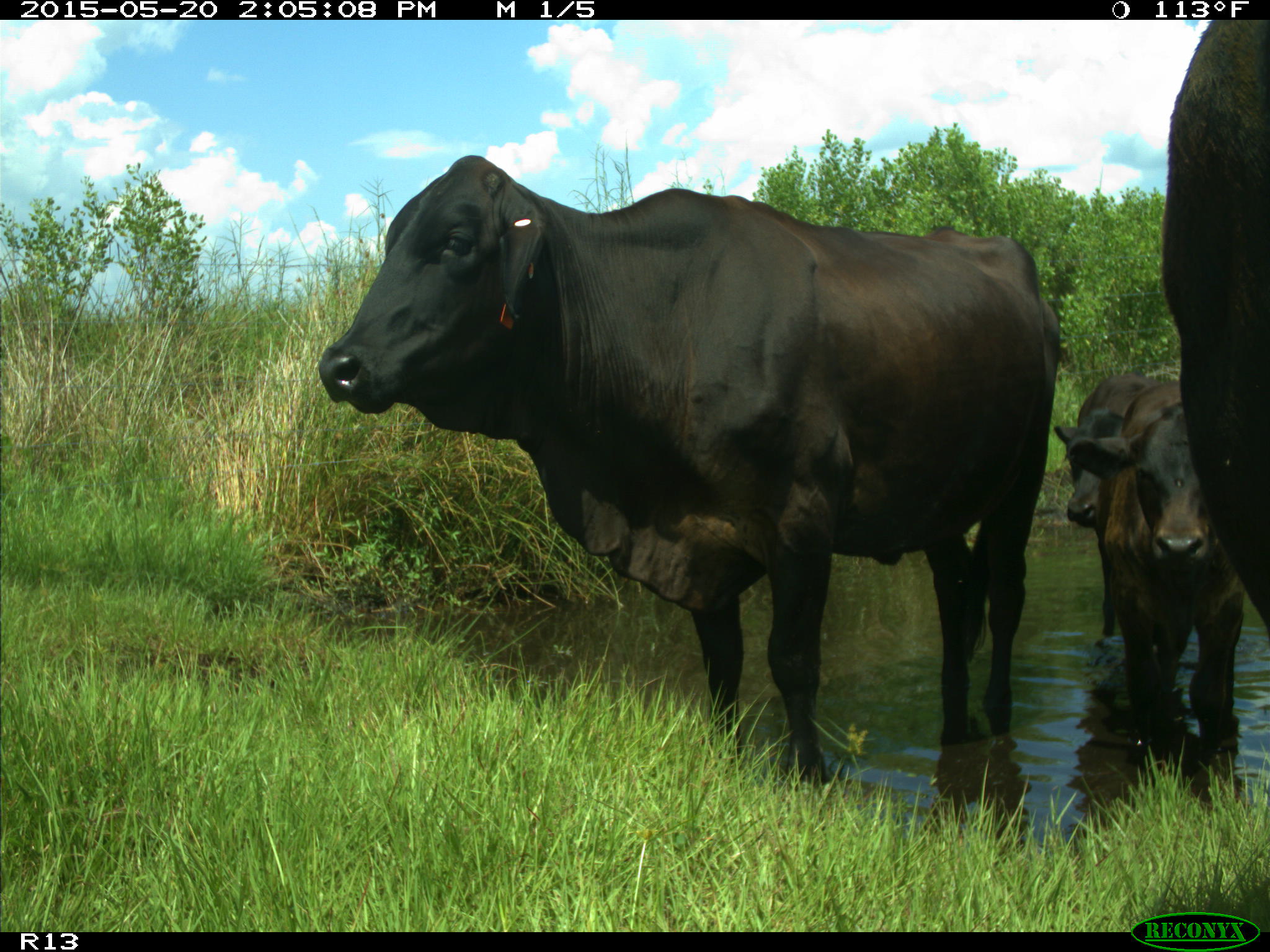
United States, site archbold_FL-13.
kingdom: Animalia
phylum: Chordata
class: Mammalia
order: Artiodactyla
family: Bovidae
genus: Bos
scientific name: Bos taurus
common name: domestic cow